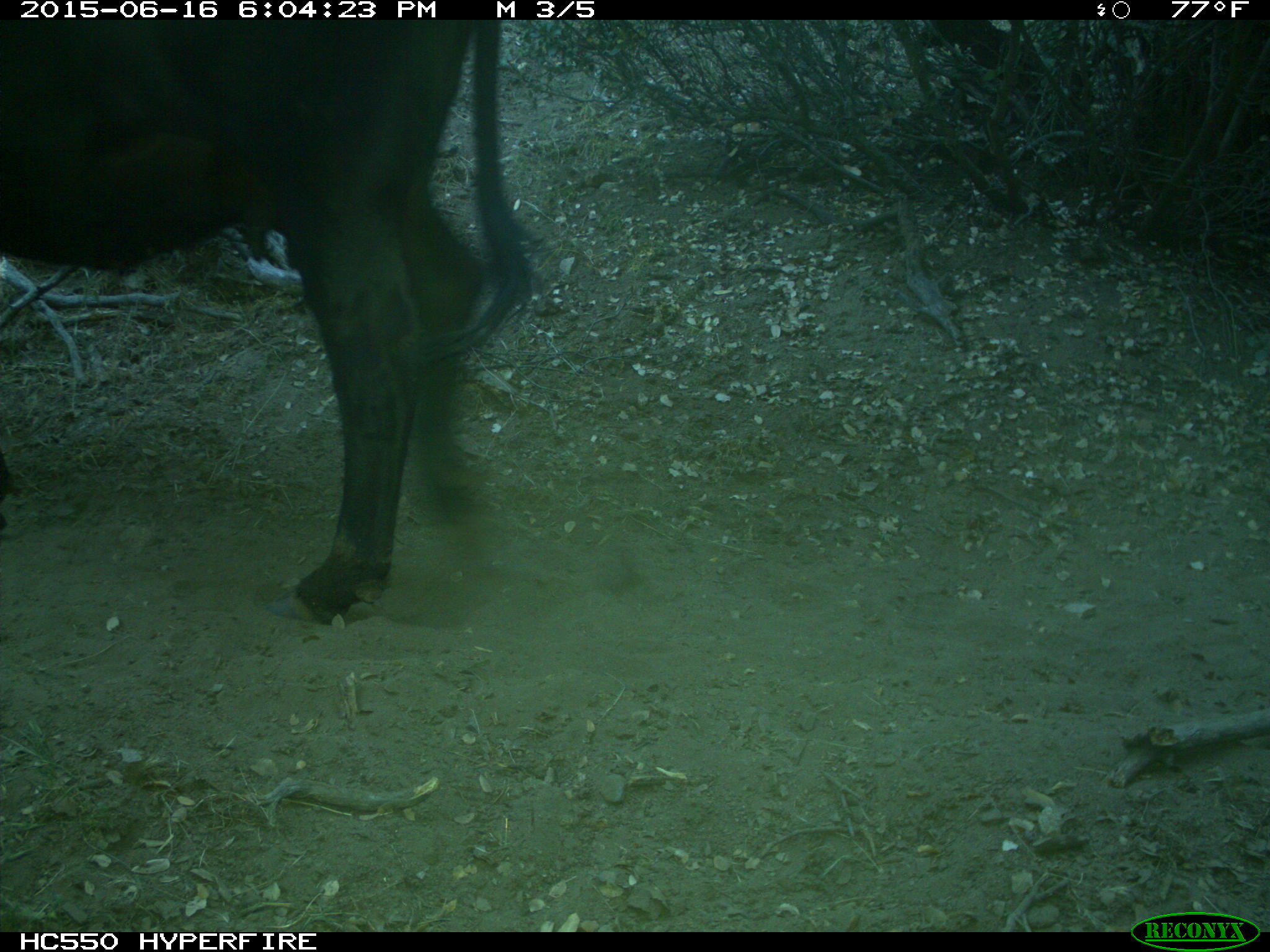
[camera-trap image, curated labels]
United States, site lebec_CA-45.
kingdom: Animalia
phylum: Chordata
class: Mammalia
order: Artiodactyla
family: Bovidae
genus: Bos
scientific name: Bos taurus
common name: domestic cow